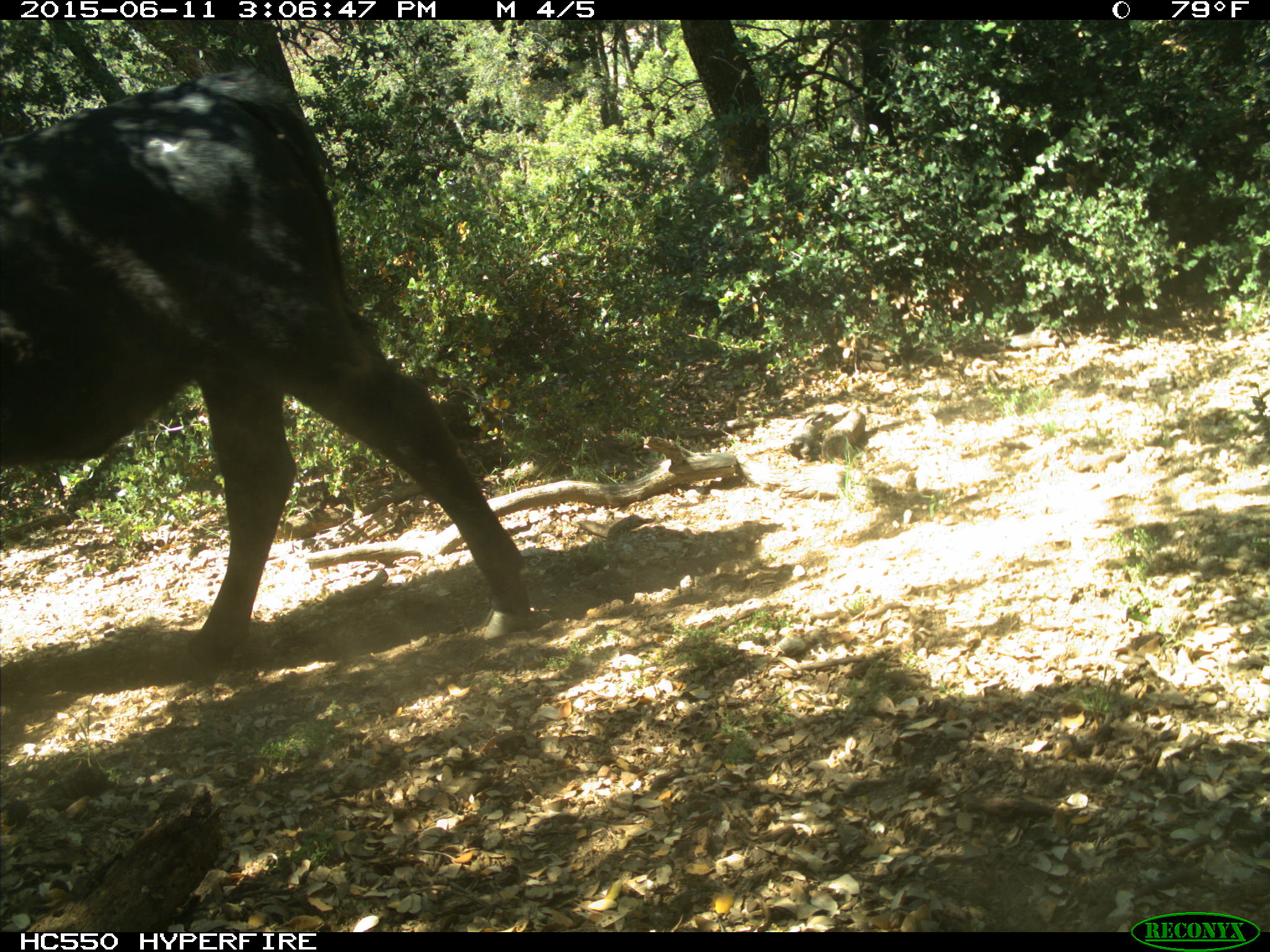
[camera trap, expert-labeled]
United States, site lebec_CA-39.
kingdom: Animalia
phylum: Chordata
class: Mammalia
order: Artiodactyla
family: Bovidae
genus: Bos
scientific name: Bos taurus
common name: domestic cow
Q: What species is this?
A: Bos taurus (domestic cow).